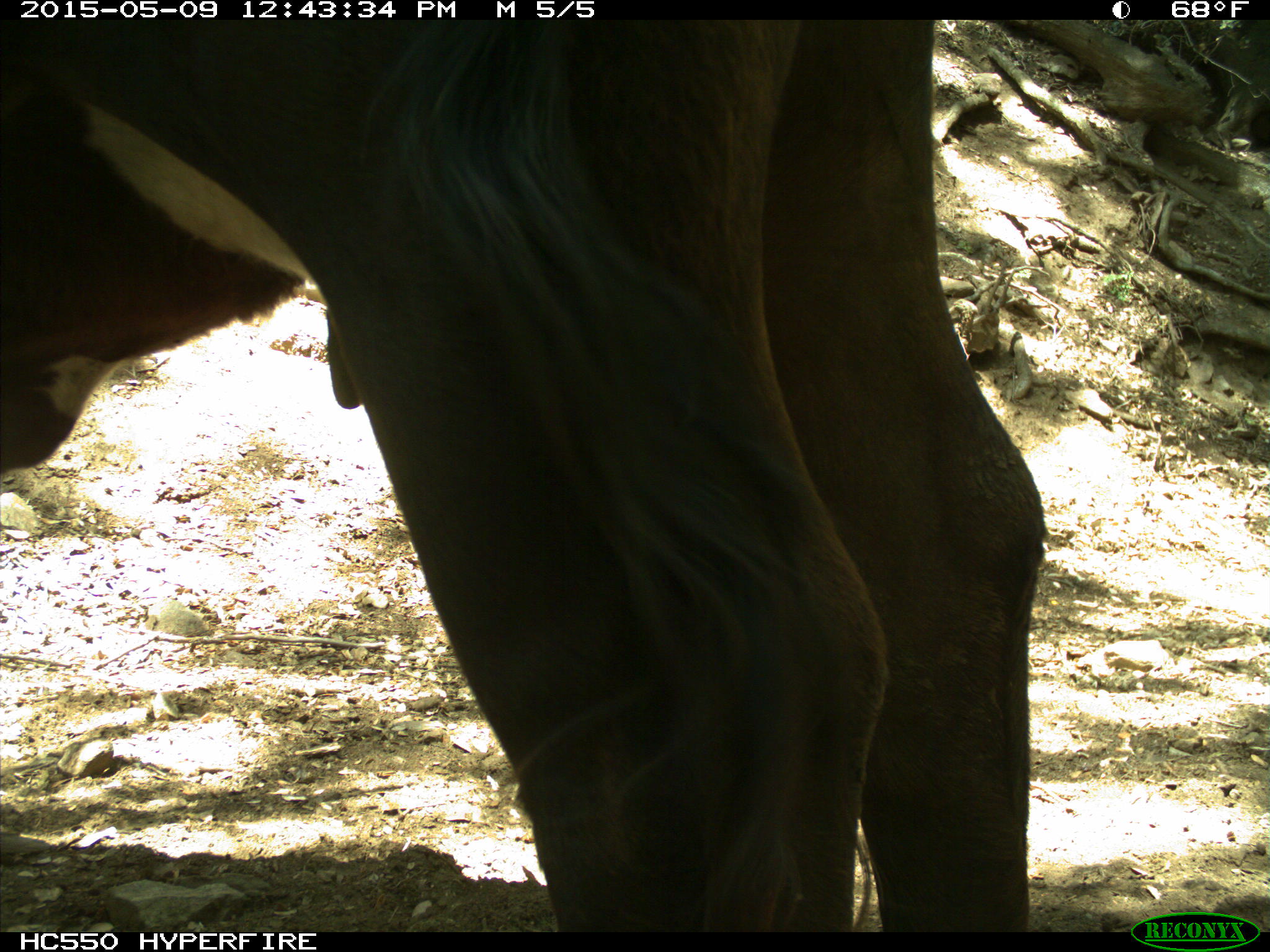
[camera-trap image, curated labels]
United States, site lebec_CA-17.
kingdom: Animalia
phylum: Chordata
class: Mammalia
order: Artiodactyla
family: Bovidae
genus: Bos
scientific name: Bos taurus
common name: domestic cow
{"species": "Bos taurus (domestic cow)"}